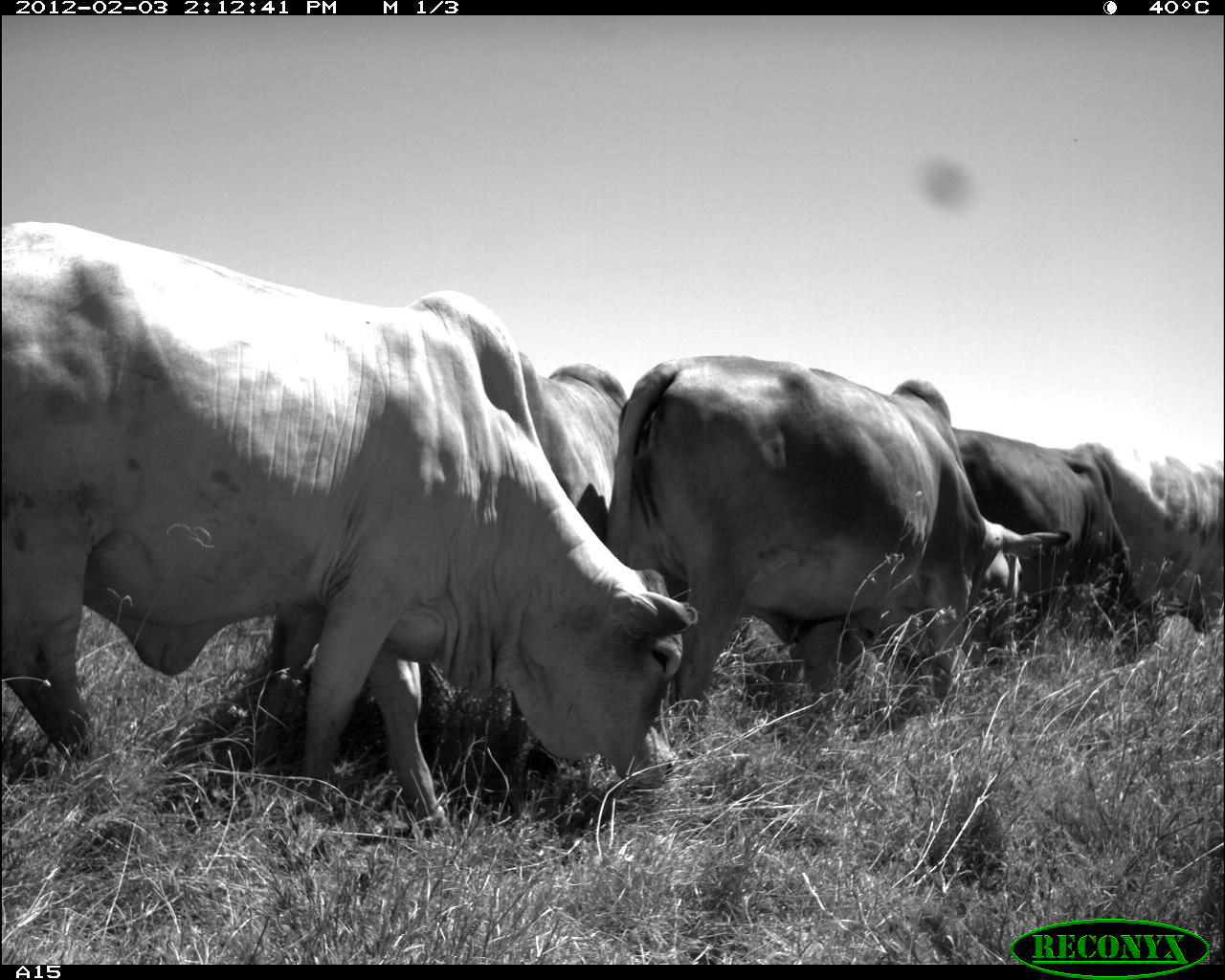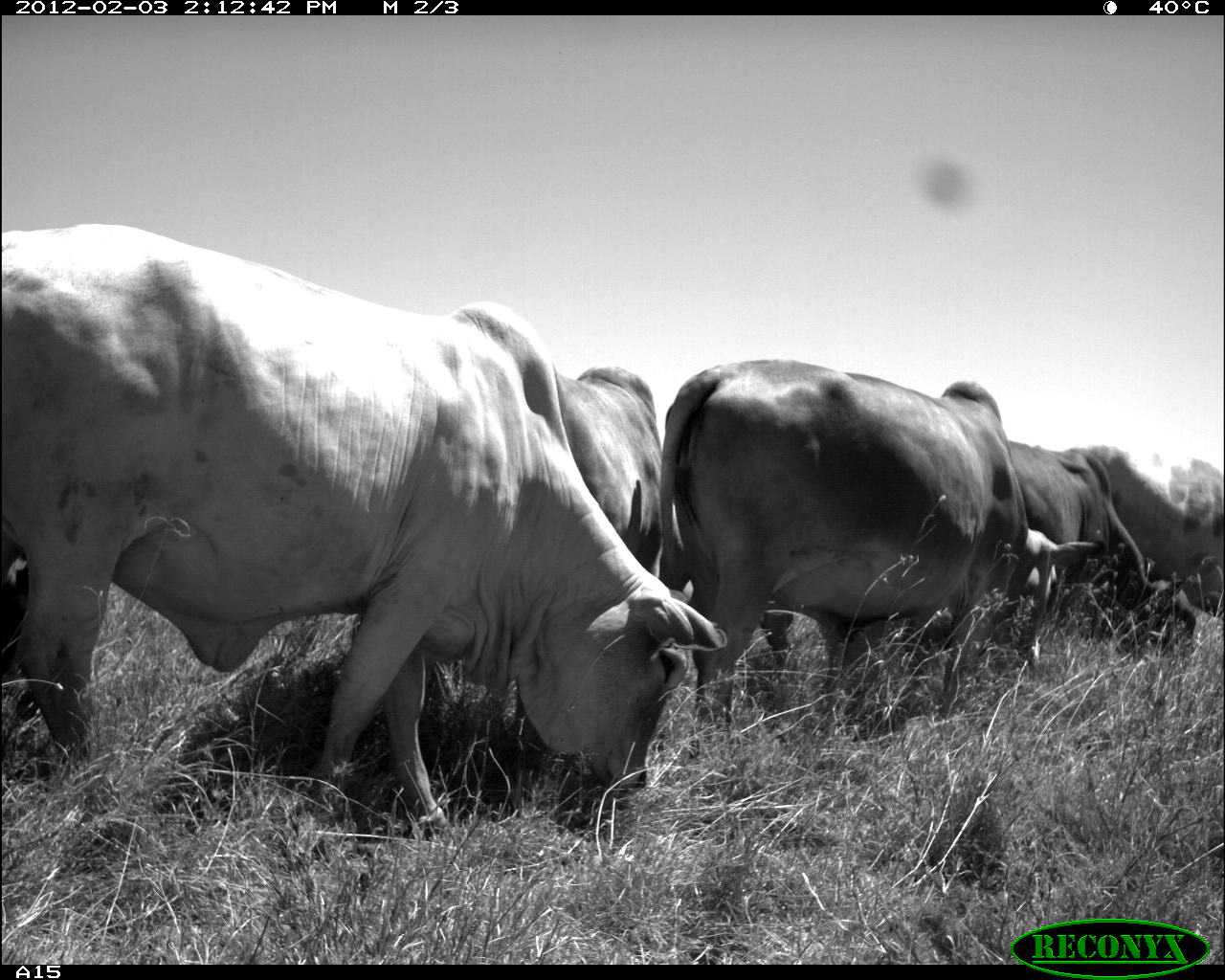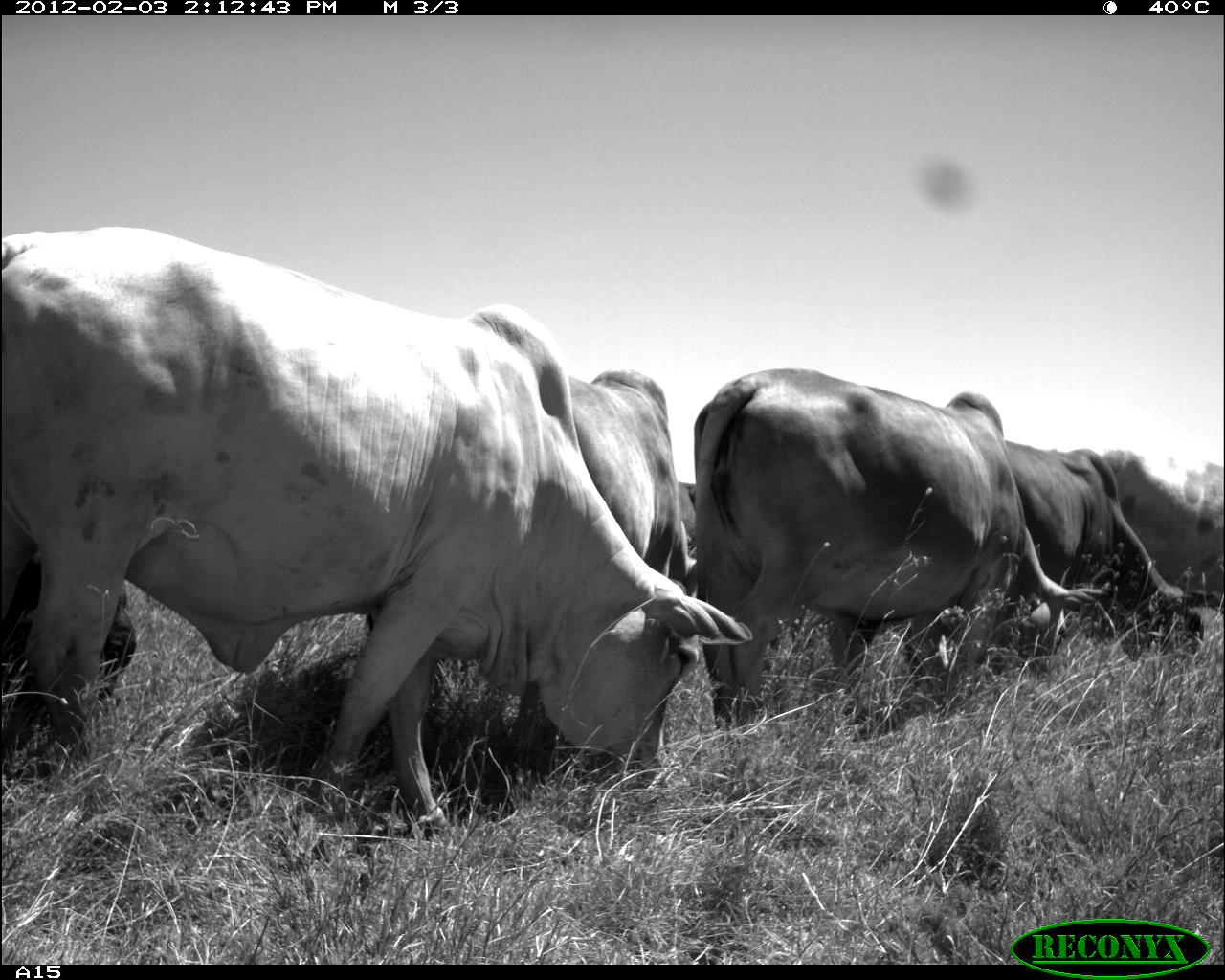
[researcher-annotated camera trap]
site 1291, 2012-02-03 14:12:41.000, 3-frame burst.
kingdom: Animalia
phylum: Chordata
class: Mammalia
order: Artiodactyla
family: Bovidae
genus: Bos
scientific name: Bos taurus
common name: domestic cattle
Bos taurus (domestic cattle), count 5.